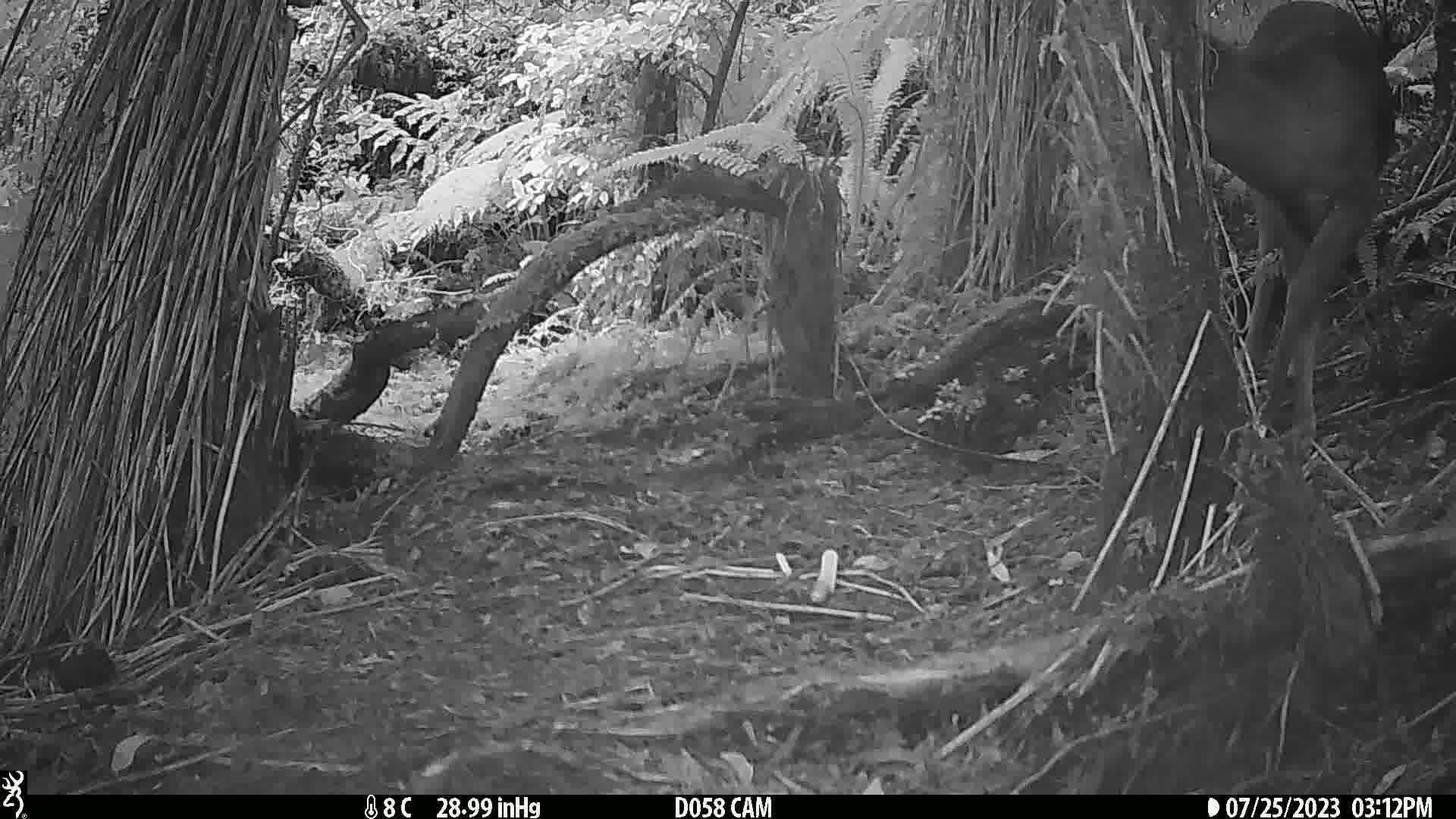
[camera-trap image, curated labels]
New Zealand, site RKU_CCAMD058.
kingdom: Animalia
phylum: Chordata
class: Mammalia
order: Artiodactyla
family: Cervidae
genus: Odocoileus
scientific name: Odocoileus virginianus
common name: white-tailed deer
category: white tailed deer